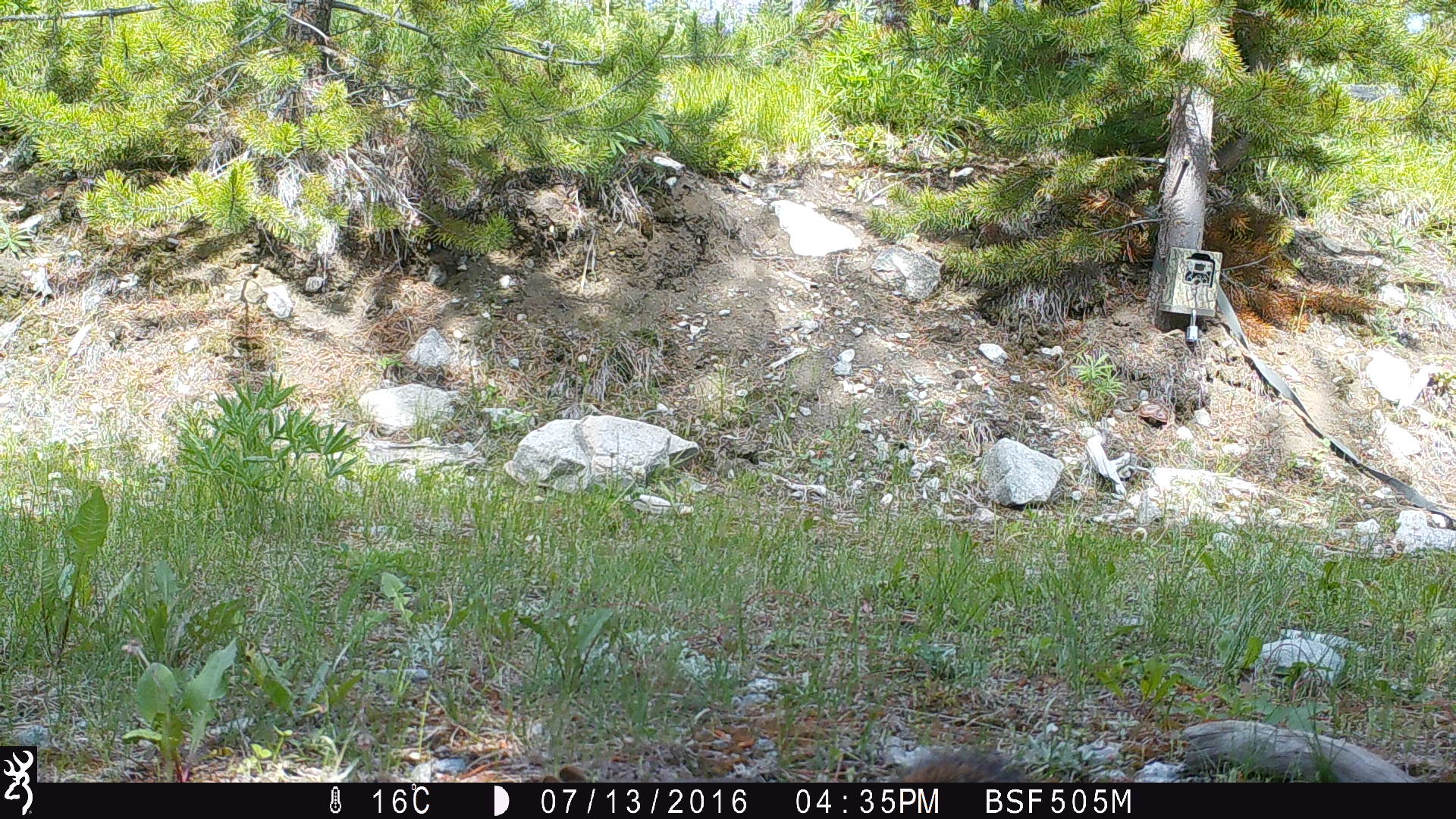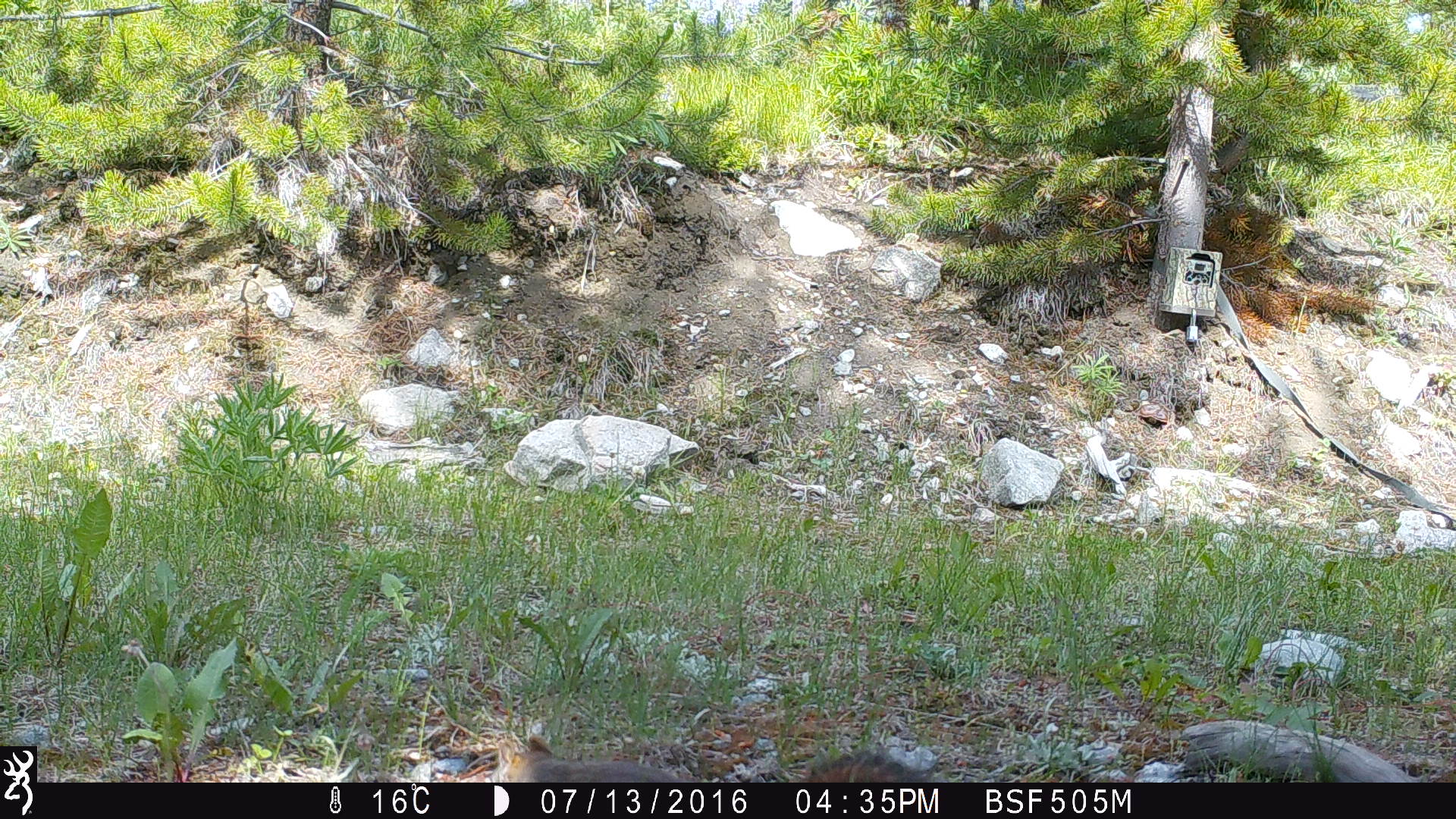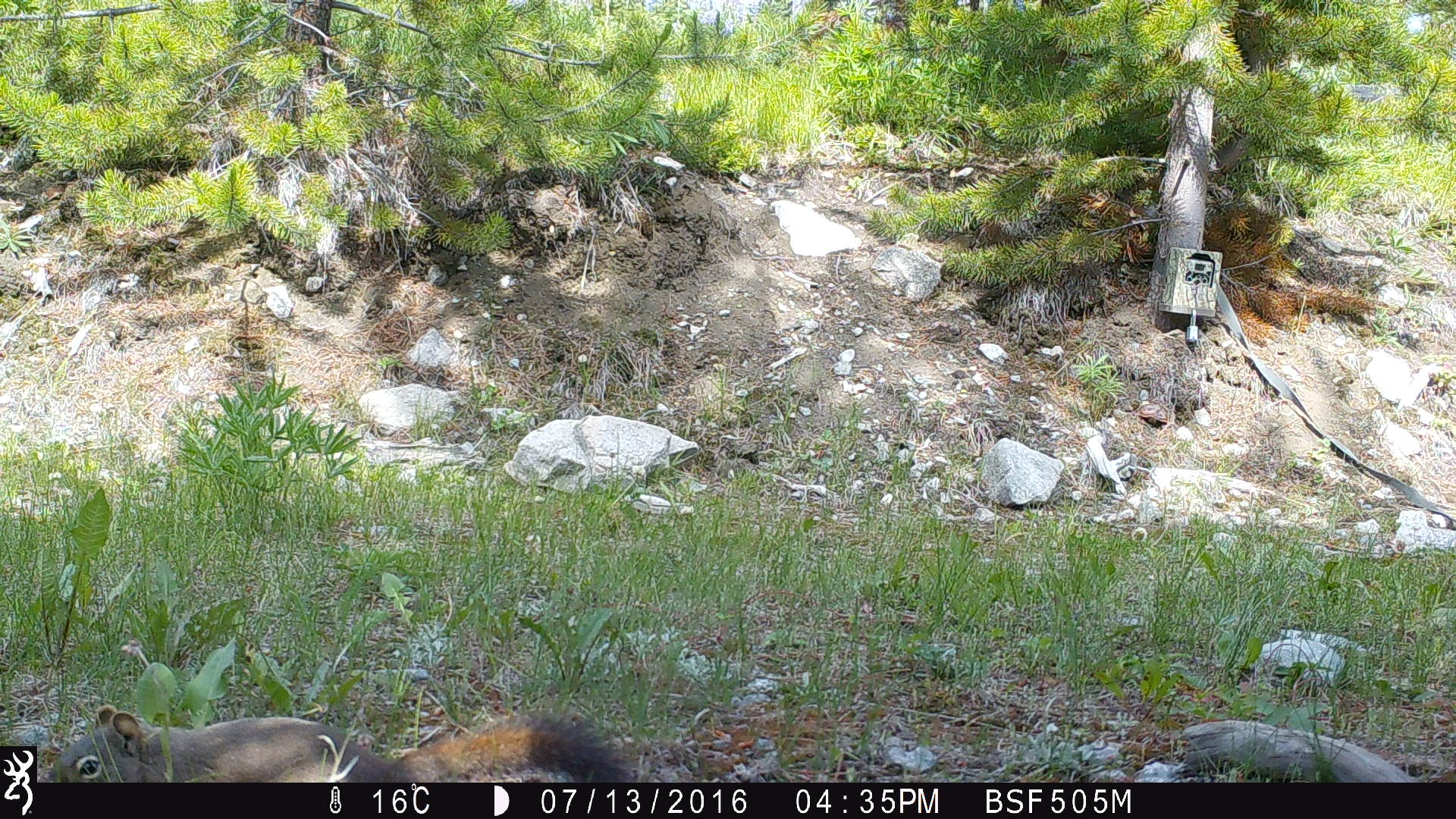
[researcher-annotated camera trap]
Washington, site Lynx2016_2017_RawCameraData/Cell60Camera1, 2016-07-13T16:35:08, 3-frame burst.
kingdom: Animalia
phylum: Chordata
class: Mammalia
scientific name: Mammalia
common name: small mammal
Small mammal (Mammalia). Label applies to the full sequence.